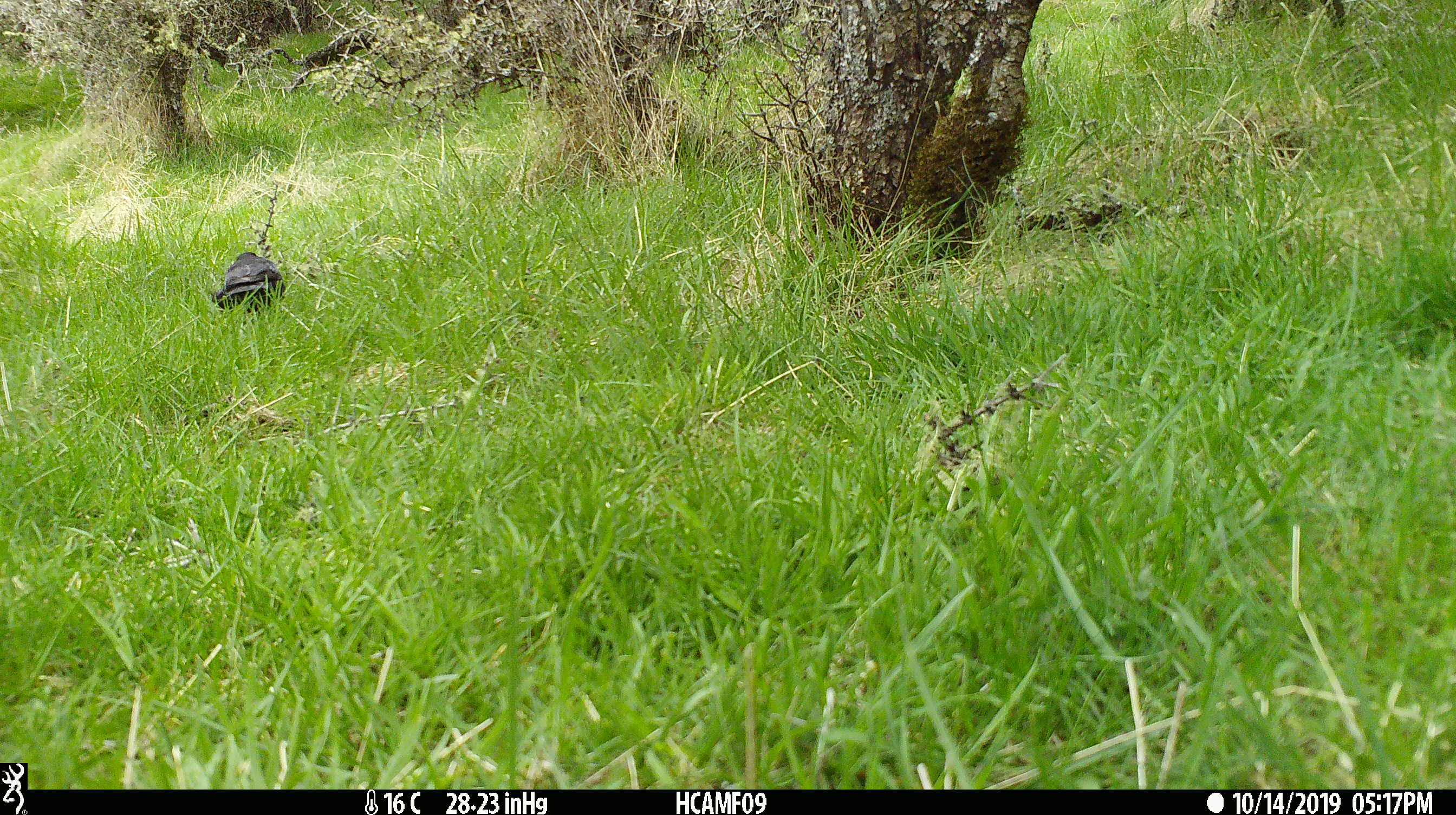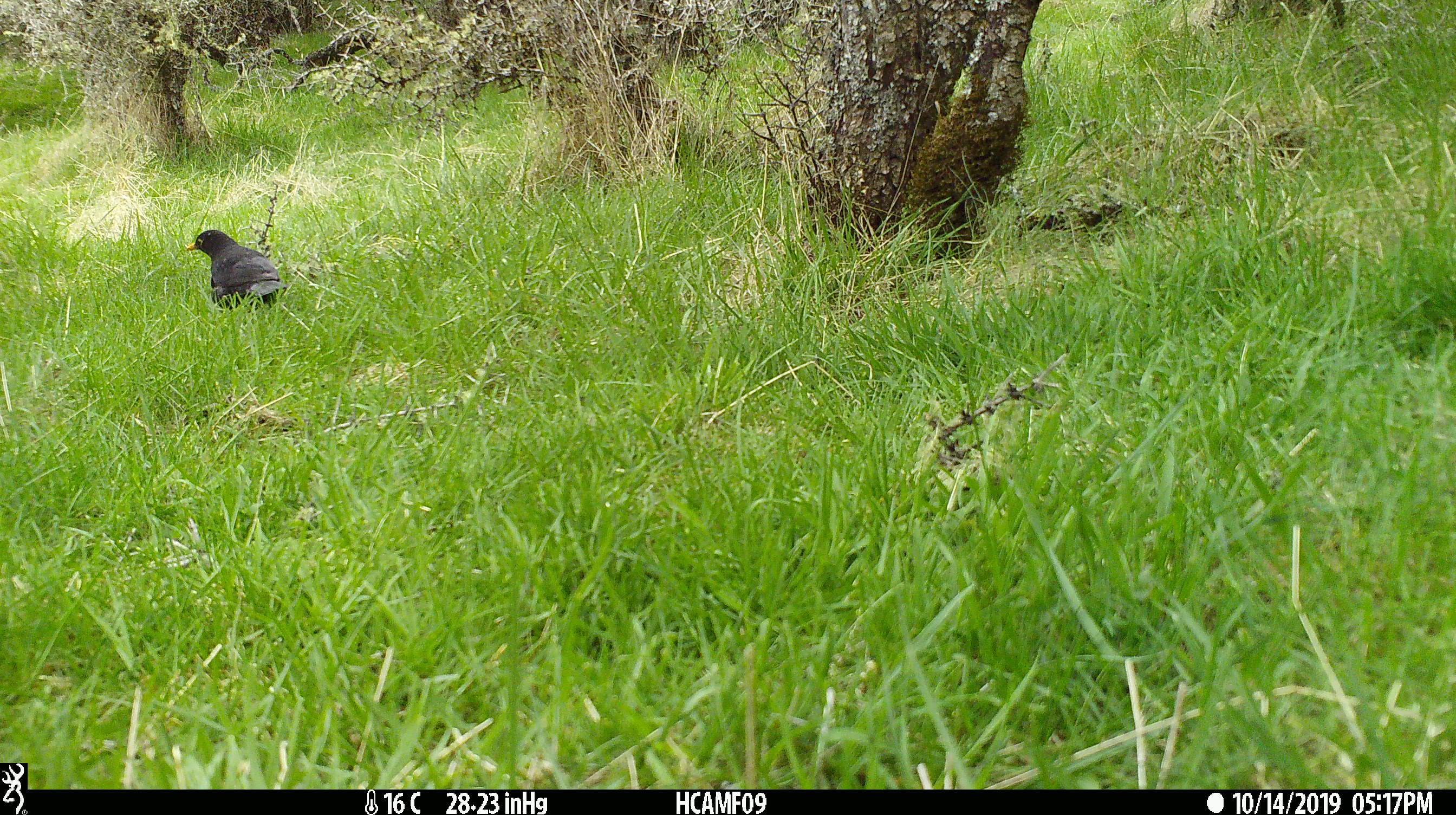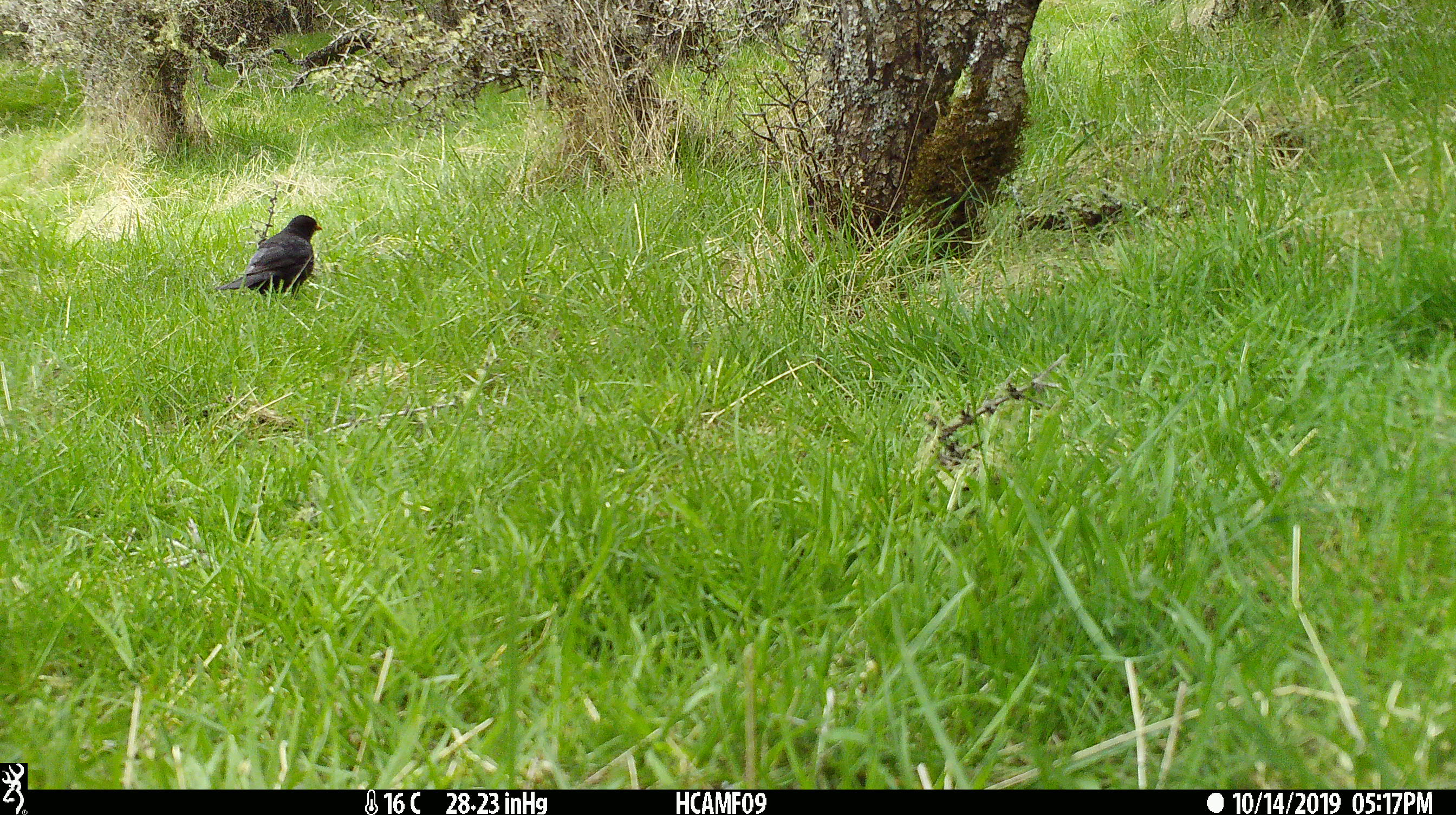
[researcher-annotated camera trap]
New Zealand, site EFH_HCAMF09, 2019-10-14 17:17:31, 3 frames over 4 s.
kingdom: Animalia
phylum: Chordata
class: Aves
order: Passeriformes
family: Turdidae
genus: Turdus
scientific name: Turdus merula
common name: eurasian blackbird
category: blackbird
Blackbird (eurasian blackbird) (Turdus merula).